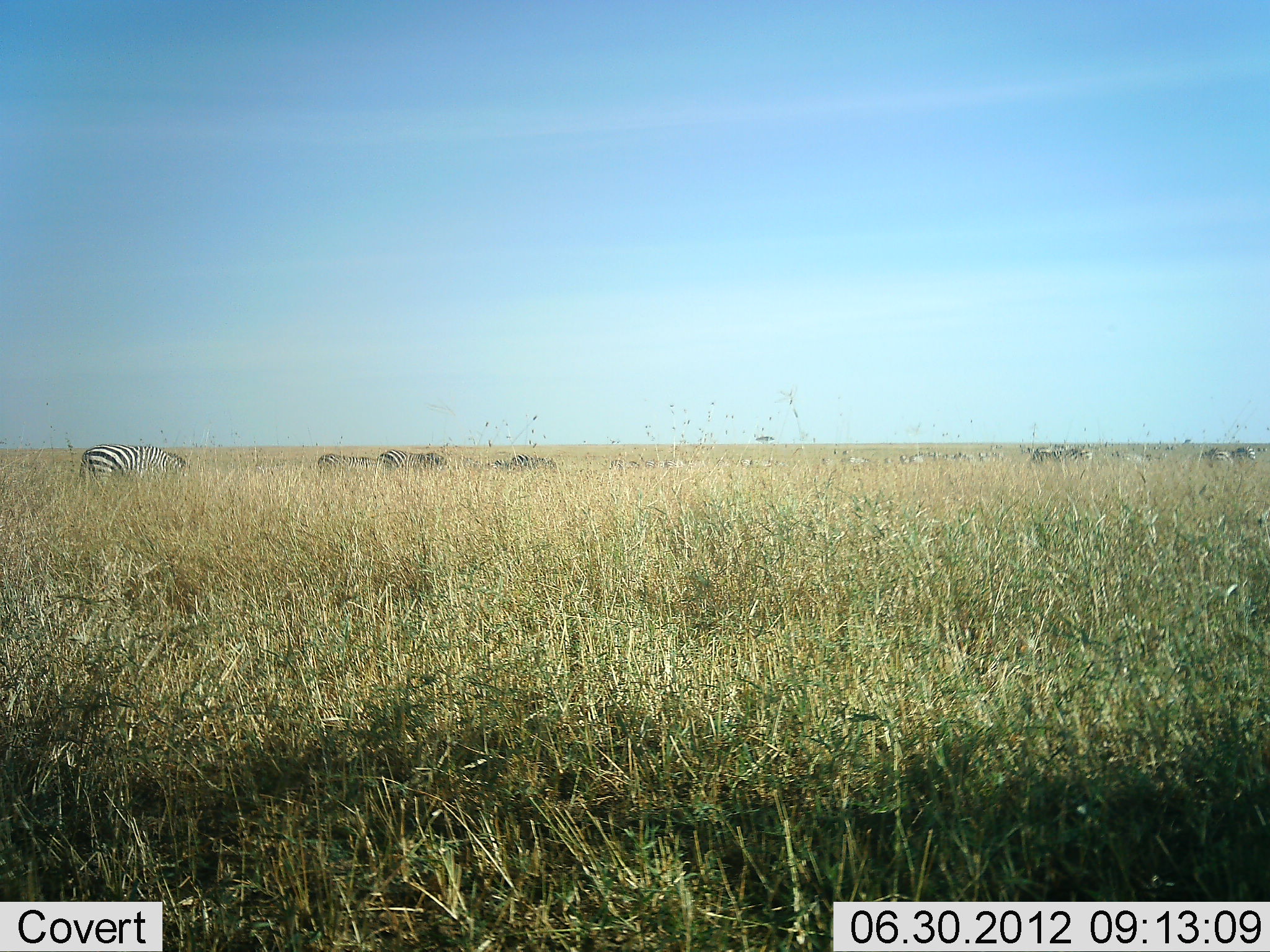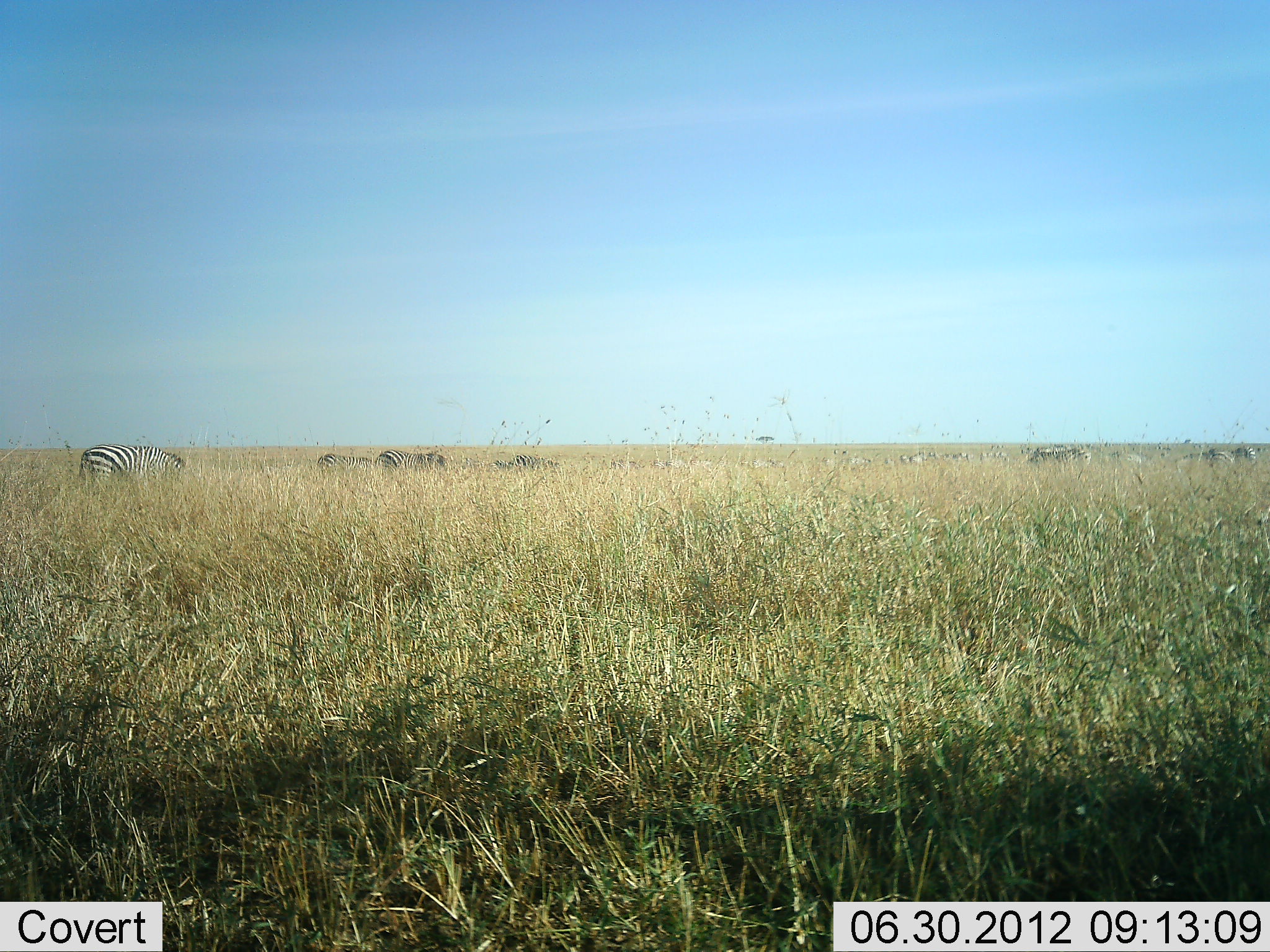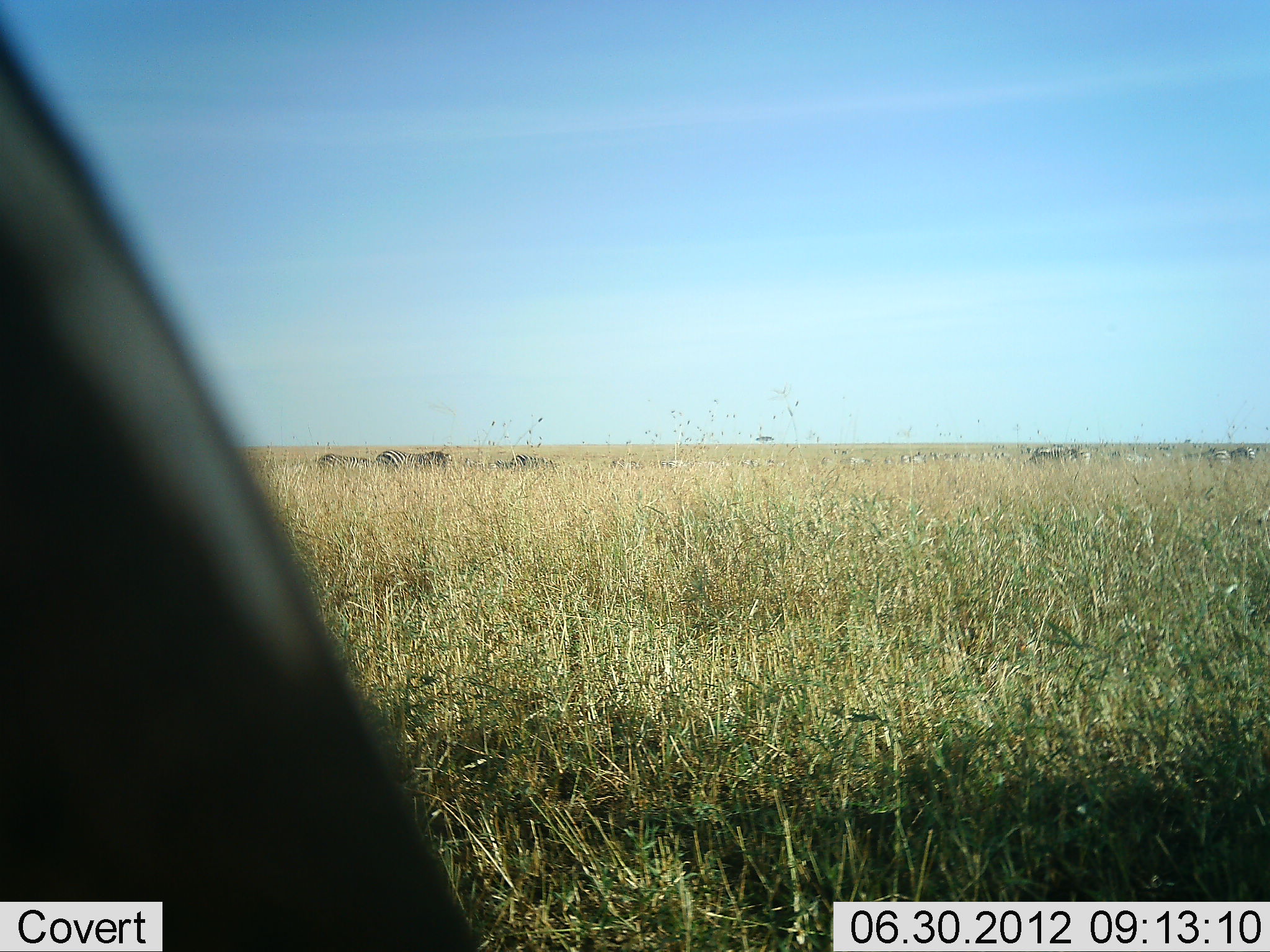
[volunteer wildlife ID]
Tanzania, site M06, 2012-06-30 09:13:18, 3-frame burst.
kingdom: Animalia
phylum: Chordata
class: Mammalia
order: Perissodactyla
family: Equidae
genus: Equus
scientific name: Equus quagga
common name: plains zebra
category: zebra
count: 11-50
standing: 20%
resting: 10%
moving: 0%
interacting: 0%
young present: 0%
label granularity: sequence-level